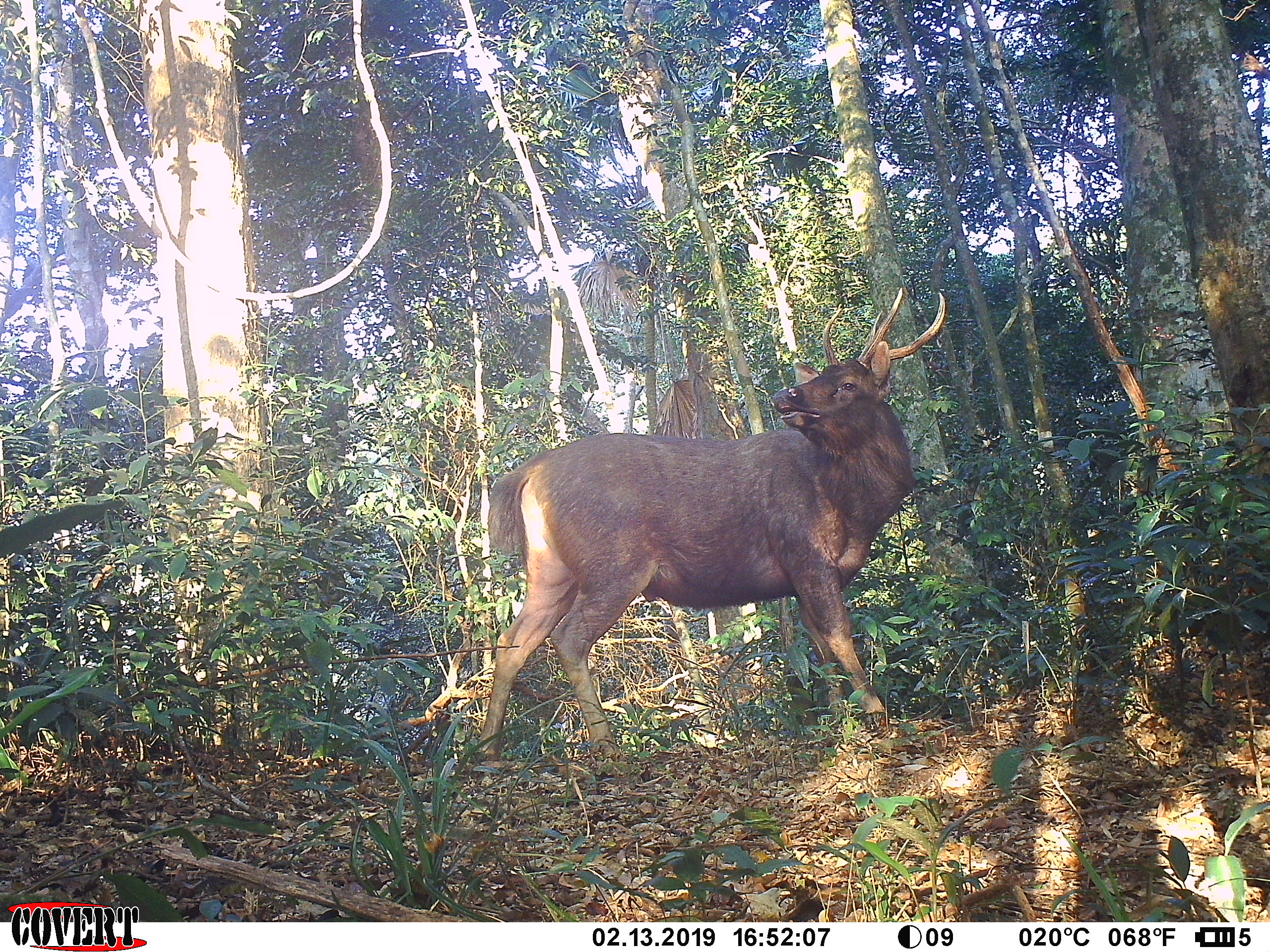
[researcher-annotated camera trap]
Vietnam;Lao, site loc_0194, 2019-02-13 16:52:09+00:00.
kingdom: Animalia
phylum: Chordata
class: Mammalia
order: Artiodactyla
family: Cervidae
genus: Rusa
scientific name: Rusa unicolor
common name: sambar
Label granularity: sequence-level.